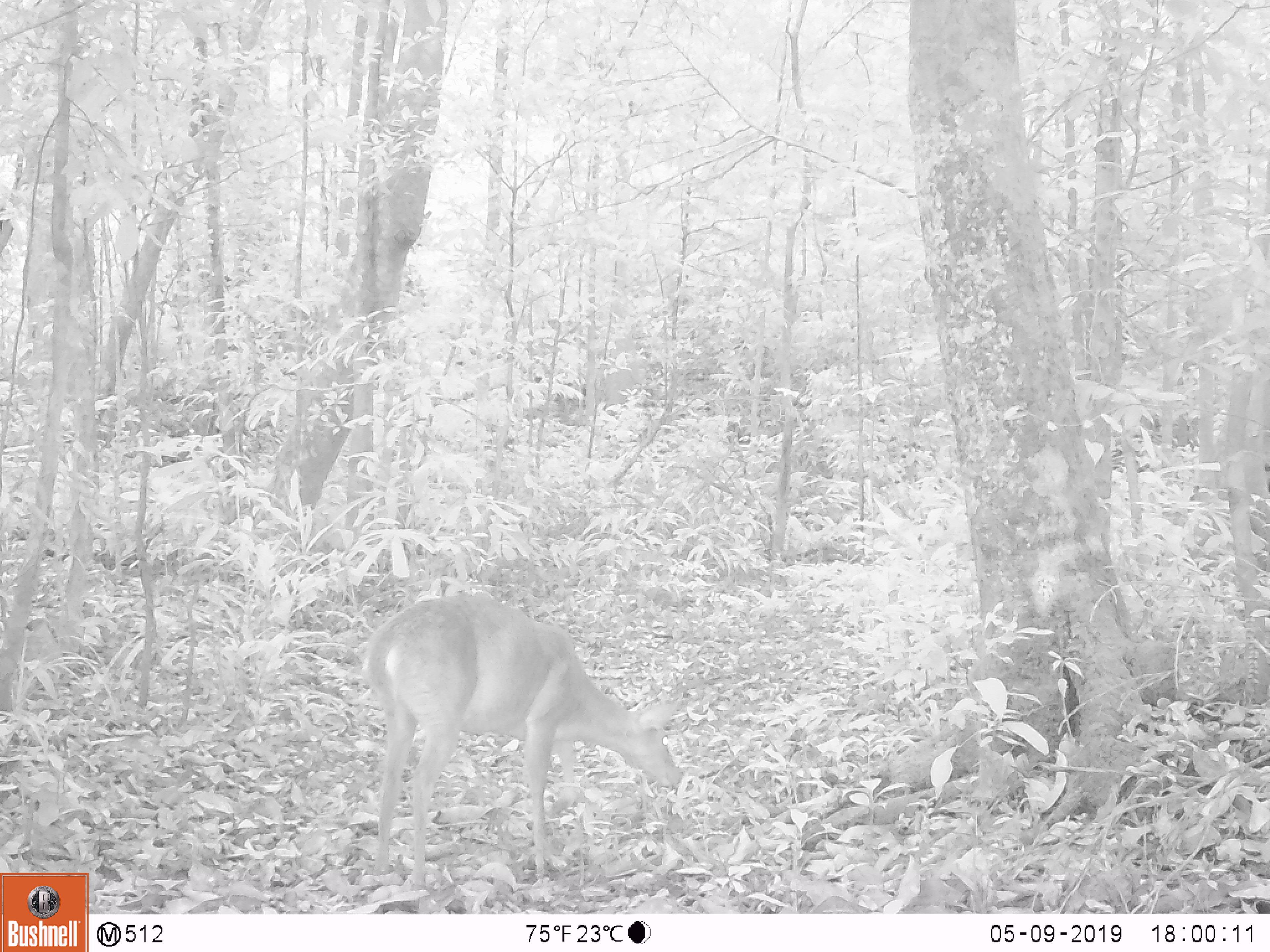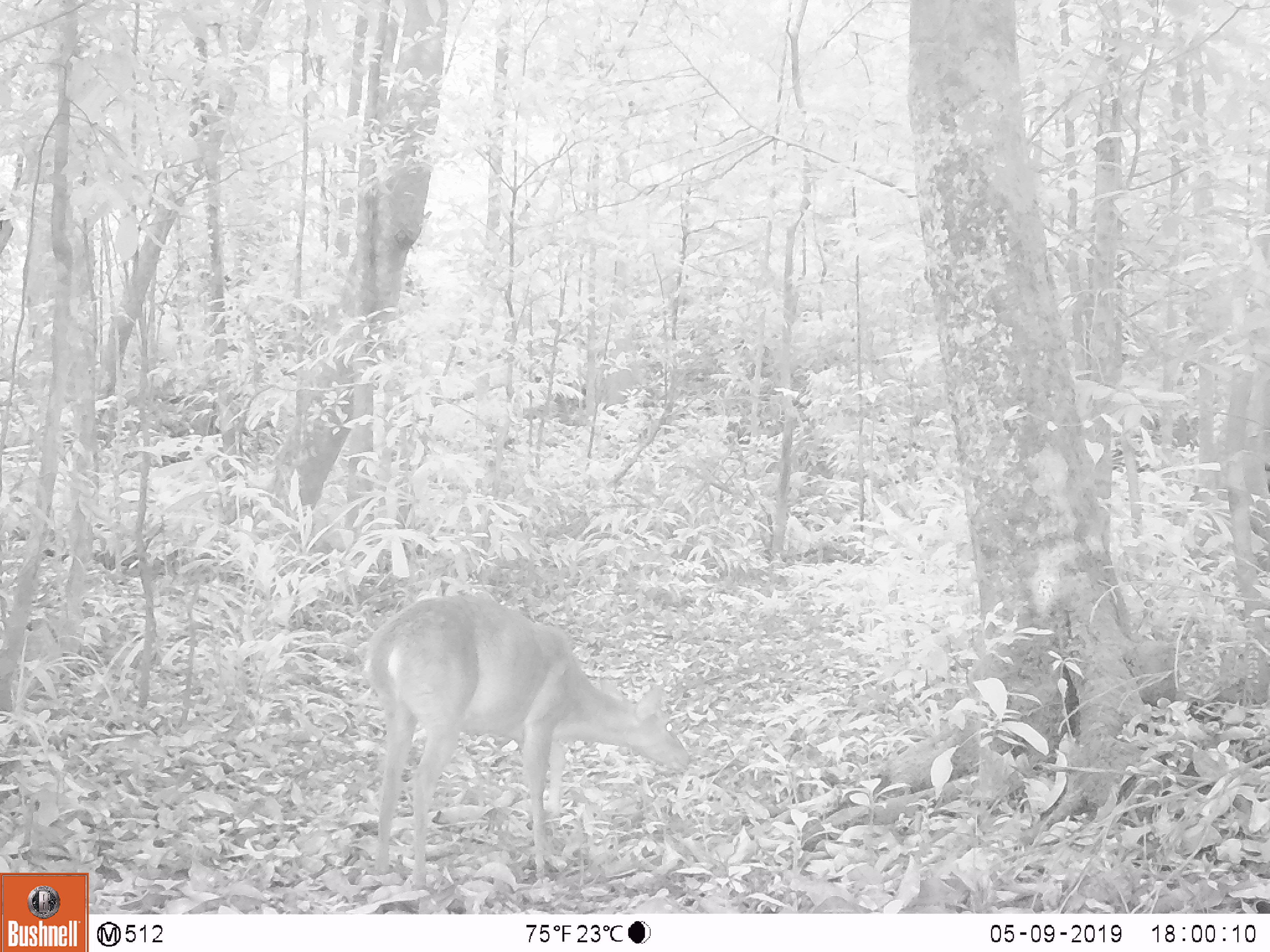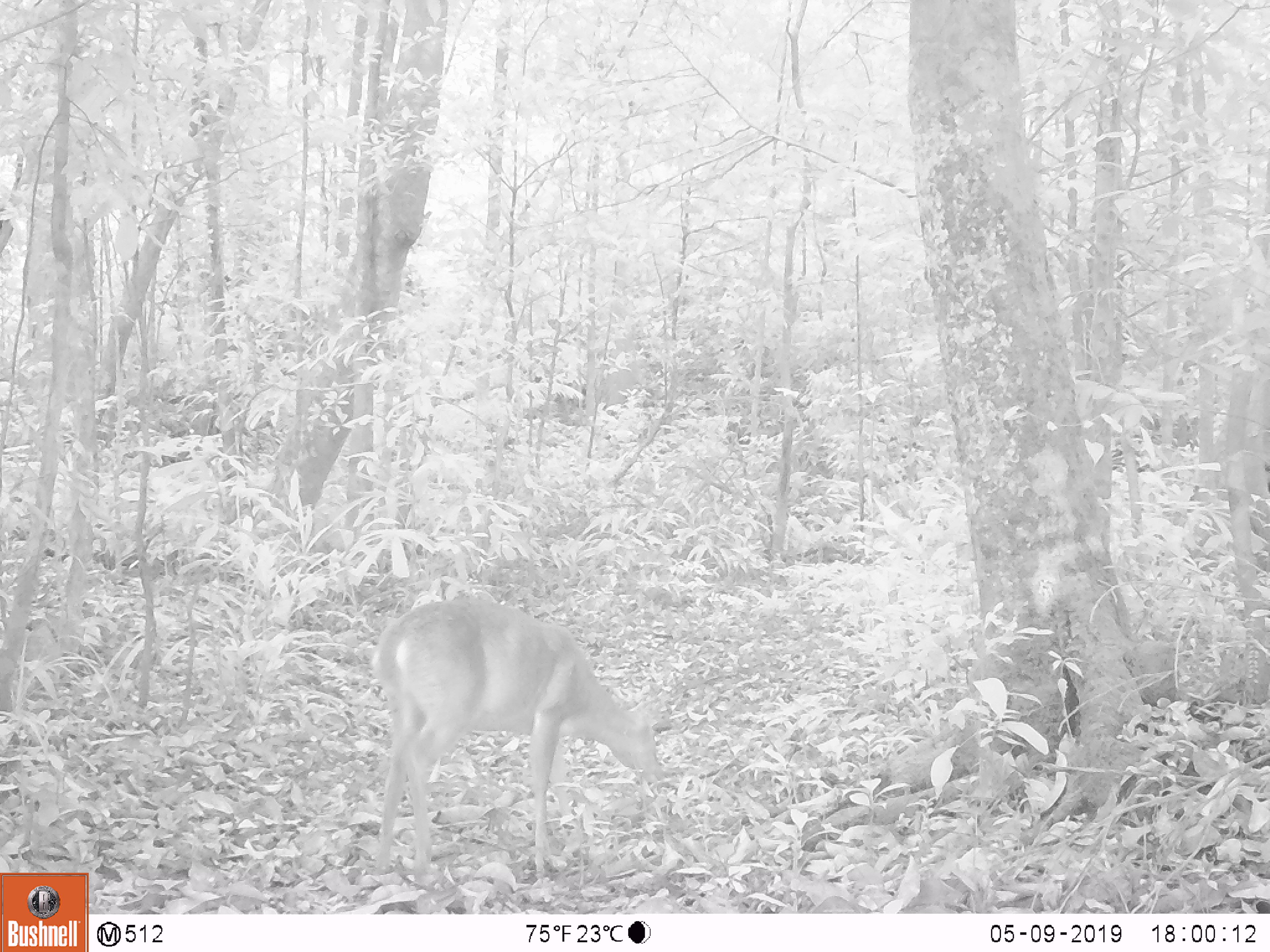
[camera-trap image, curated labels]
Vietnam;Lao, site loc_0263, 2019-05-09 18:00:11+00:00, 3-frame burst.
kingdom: Animalia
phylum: Chordata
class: Mammalia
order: Artiodactyla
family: Cervidae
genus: Muntiacus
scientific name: Muntiacus vuquangensis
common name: large-antlered muntjac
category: large antlered muntjac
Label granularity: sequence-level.